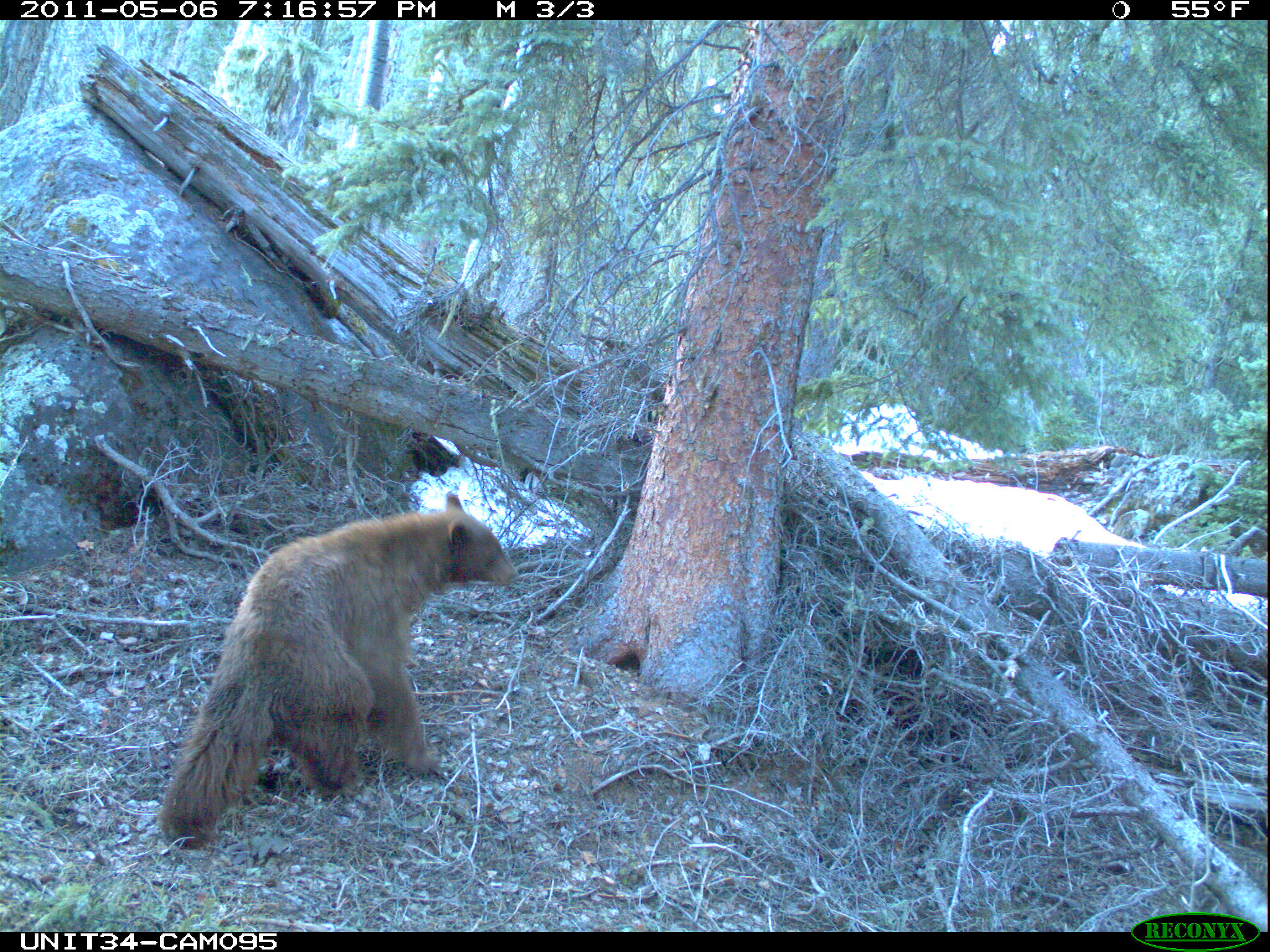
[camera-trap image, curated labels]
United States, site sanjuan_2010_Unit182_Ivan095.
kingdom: Animalia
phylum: Chordata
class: Mammalia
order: Carnivora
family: Ursidae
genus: Ursus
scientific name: Ursus americanus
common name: american black bear